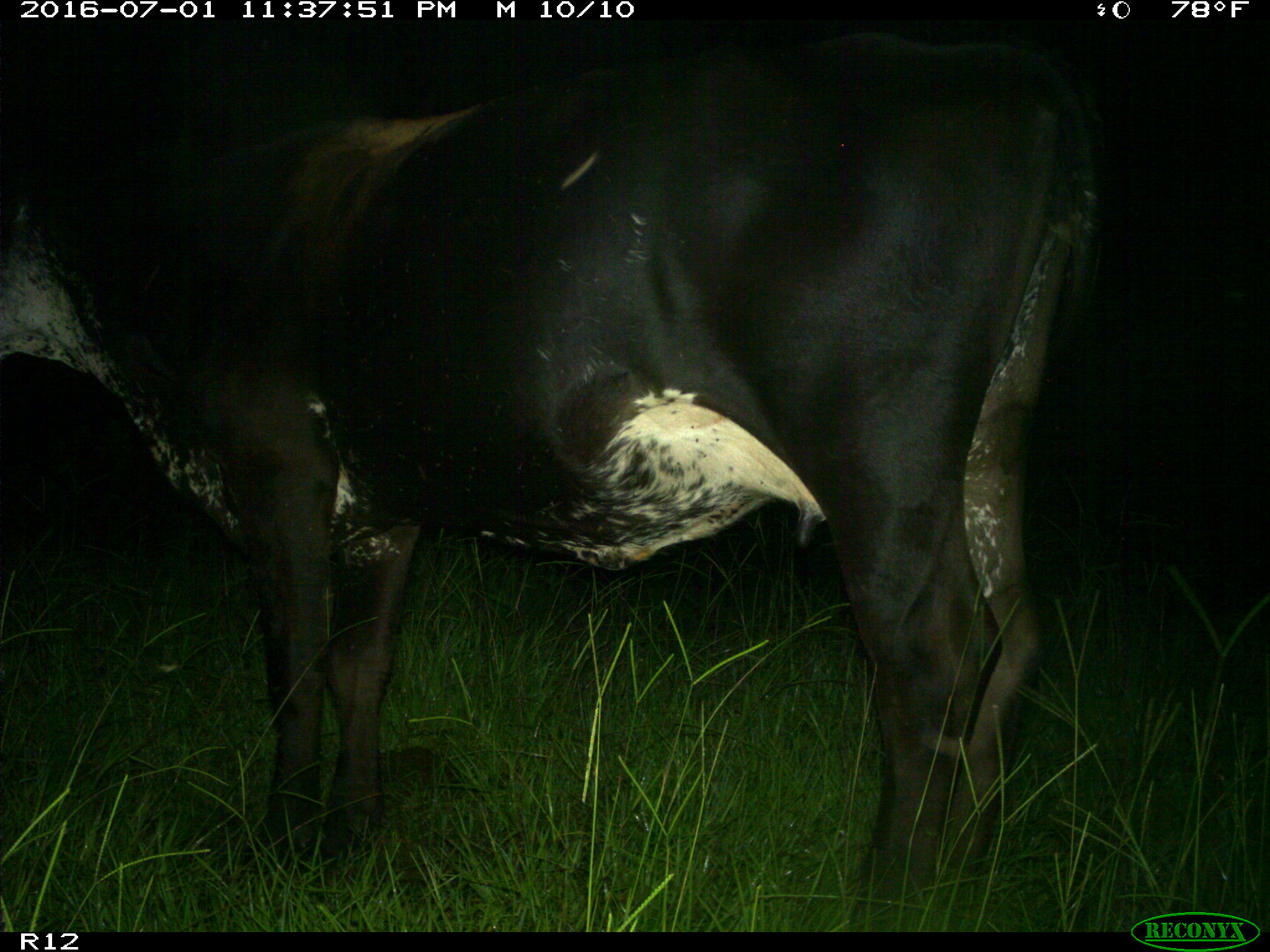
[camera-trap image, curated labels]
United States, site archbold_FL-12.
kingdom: Animalia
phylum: Chordata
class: Mammalia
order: Artiodactyla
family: Bovidae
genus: Bos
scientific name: Bos taurus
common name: domestic cow